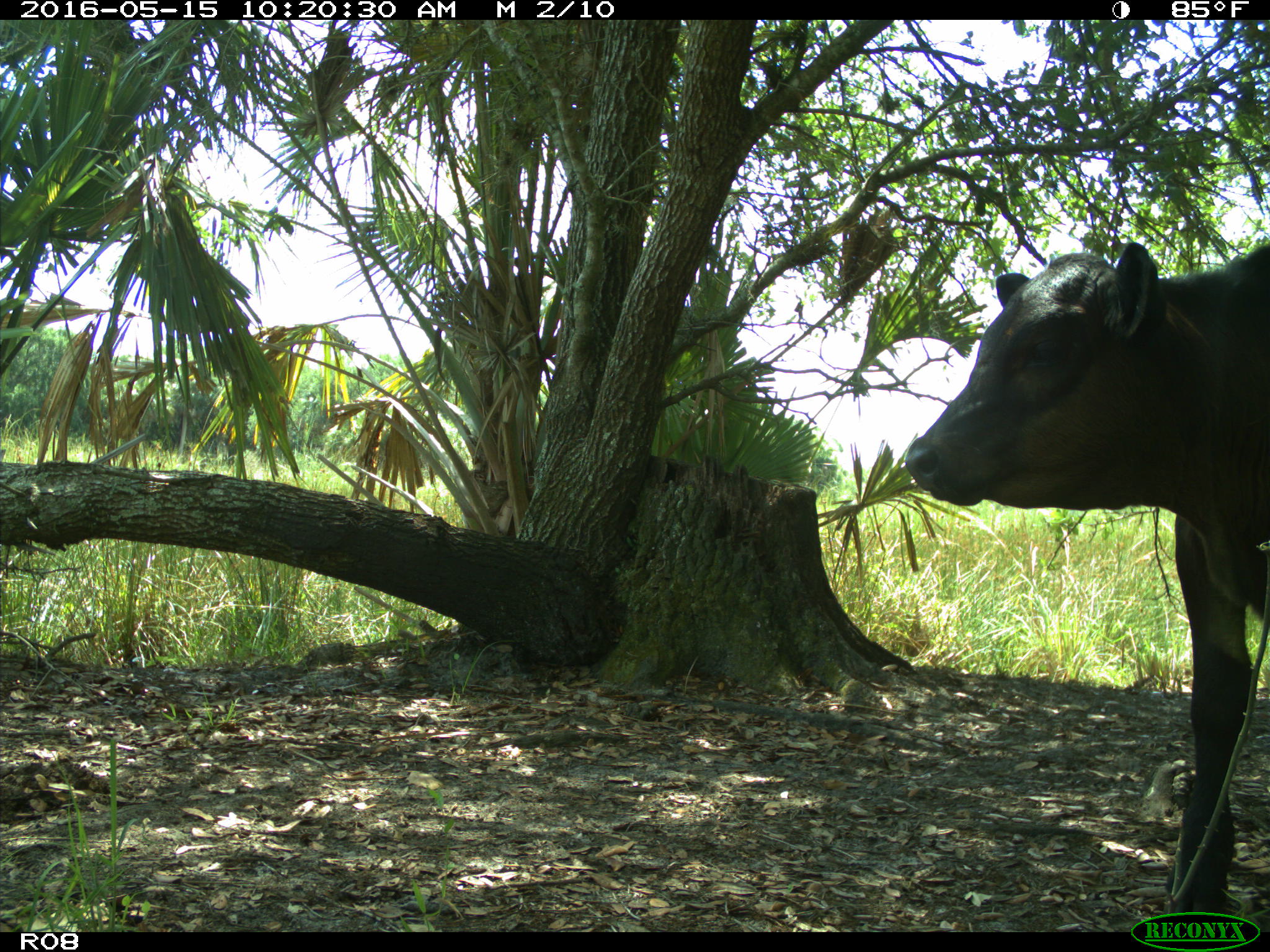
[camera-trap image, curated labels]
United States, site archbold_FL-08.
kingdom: Animalia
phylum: Chordata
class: Mammalia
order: Artiodactyla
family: Bovidae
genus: Bos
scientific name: Bos taurus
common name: domestic cow